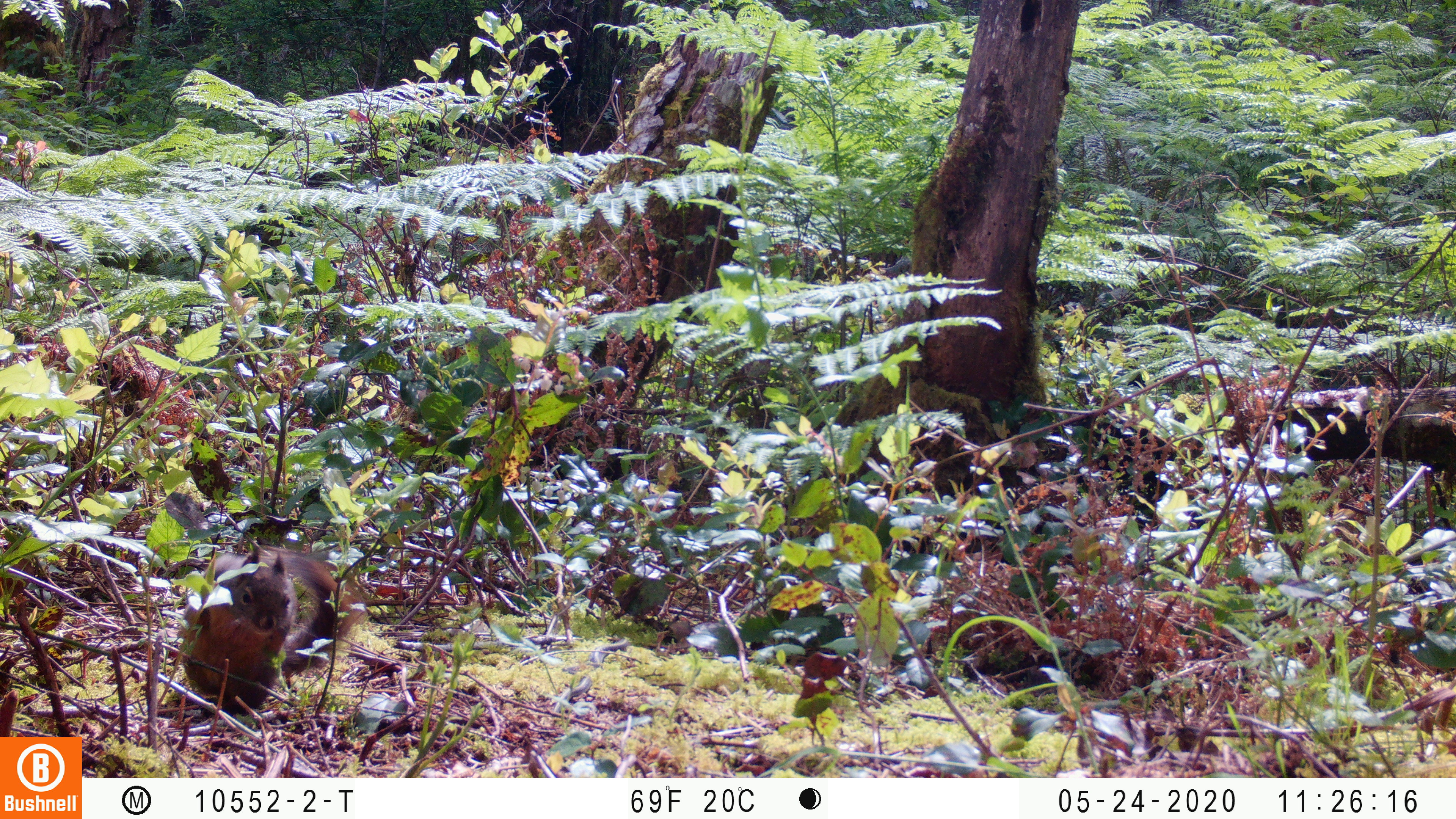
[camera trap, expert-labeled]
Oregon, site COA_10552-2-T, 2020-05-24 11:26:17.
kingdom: Animalia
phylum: Chordata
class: Mammalia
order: Rodentia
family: Sciuridae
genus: Tamiasciurus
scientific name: Tamiasciurus douglasii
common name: douglas squirrel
Douglas squirrel (Tamiasciurus douglasii).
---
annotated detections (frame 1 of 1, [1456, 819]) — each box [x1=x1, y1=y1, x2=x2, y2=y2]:
douglas squirrel: [x1=180, y1=540, x2=352, y2=722]